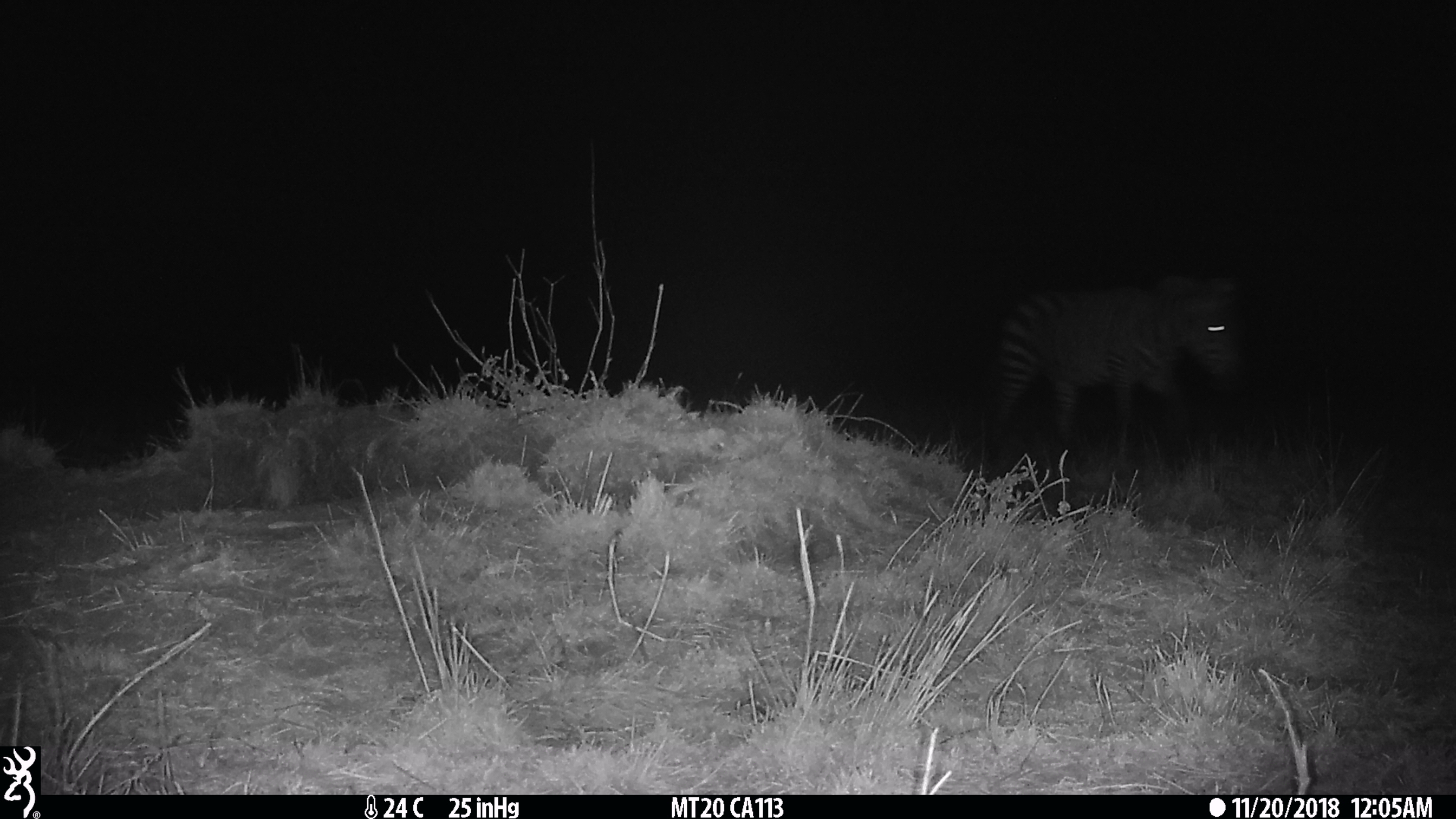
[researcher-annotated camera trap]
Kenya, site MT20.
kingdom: Animalia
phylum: Chordata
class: Mammalia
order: Perissodactyla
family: Equidae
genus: Equus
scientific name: Equus quagga burchellii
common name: burchell's zebra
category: zebra